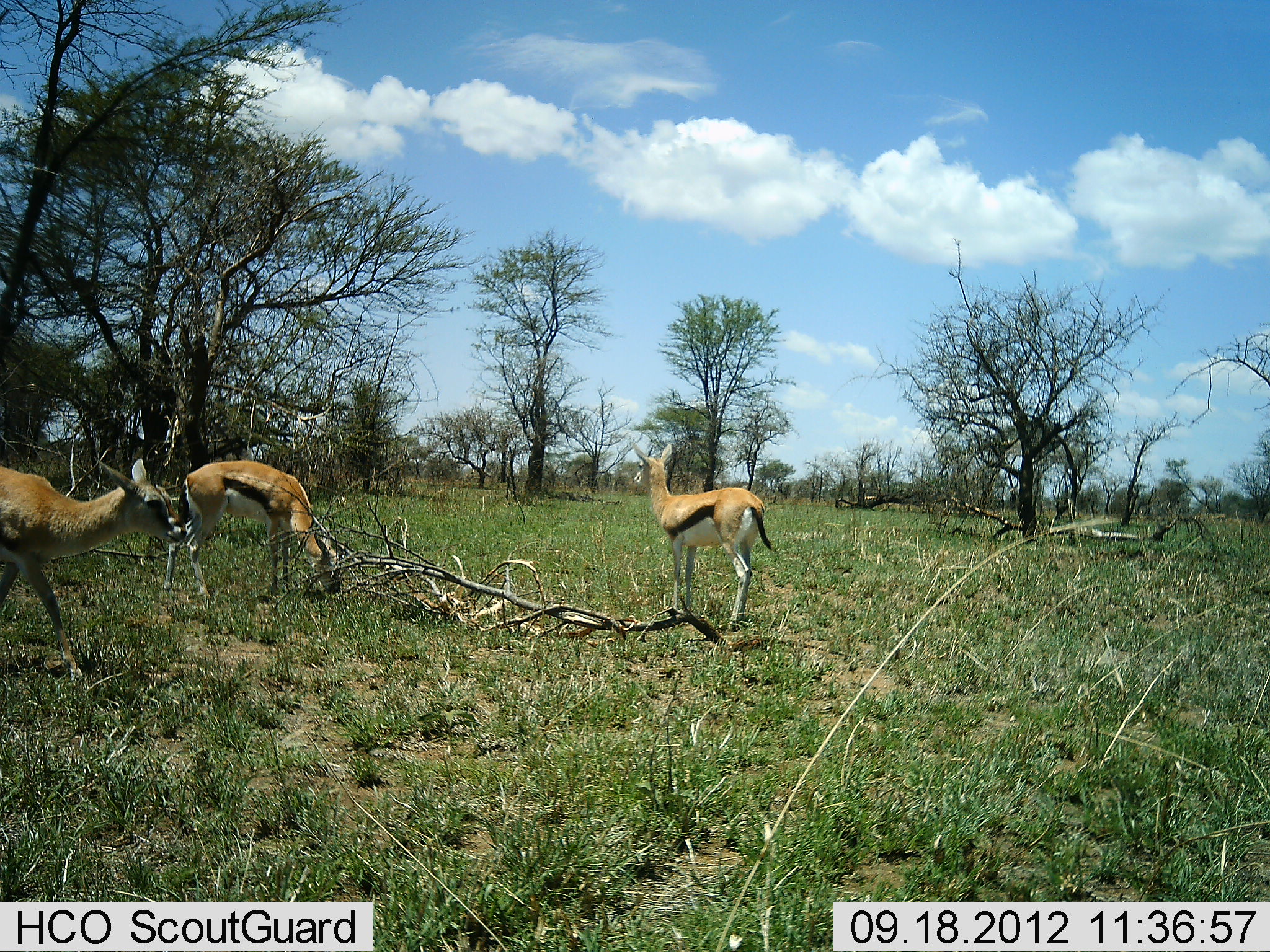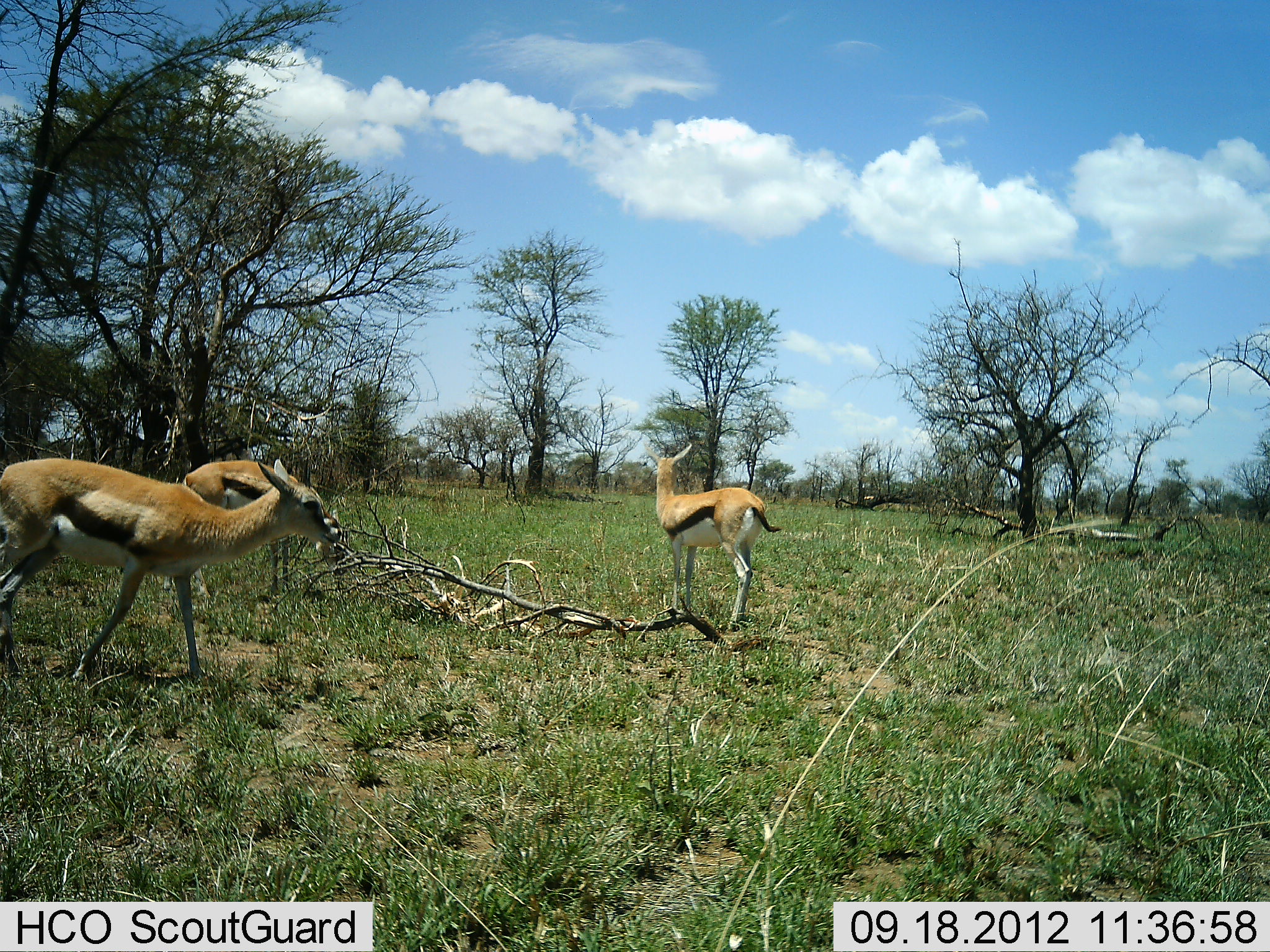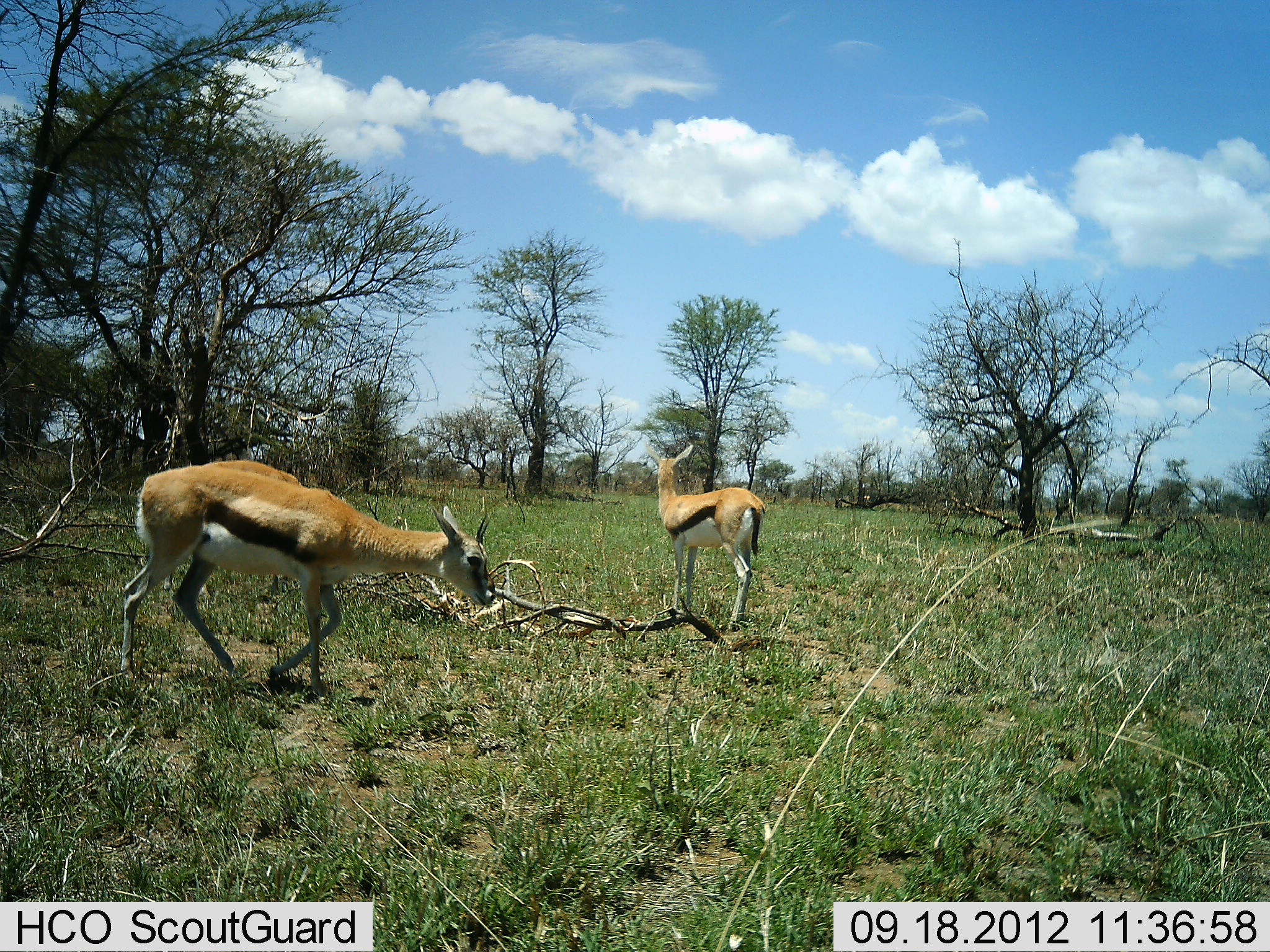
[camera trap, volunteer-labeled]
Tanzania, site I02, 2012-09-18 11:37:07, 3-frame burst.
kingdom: Animalia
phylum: Chordata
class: Mammalia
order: Artiodactyla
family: Bovidae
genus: Eudorcas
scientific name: Eudorcas thomsonii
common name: thomson's gazelle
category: gazellethomsons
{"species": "gazellethomsons (thomson's gazelle) (Eudorcas thomsonii)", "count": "3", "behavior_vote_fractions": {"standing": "70%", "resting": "0%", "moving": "80%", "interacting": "0%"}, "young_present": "0%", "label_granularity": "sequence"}